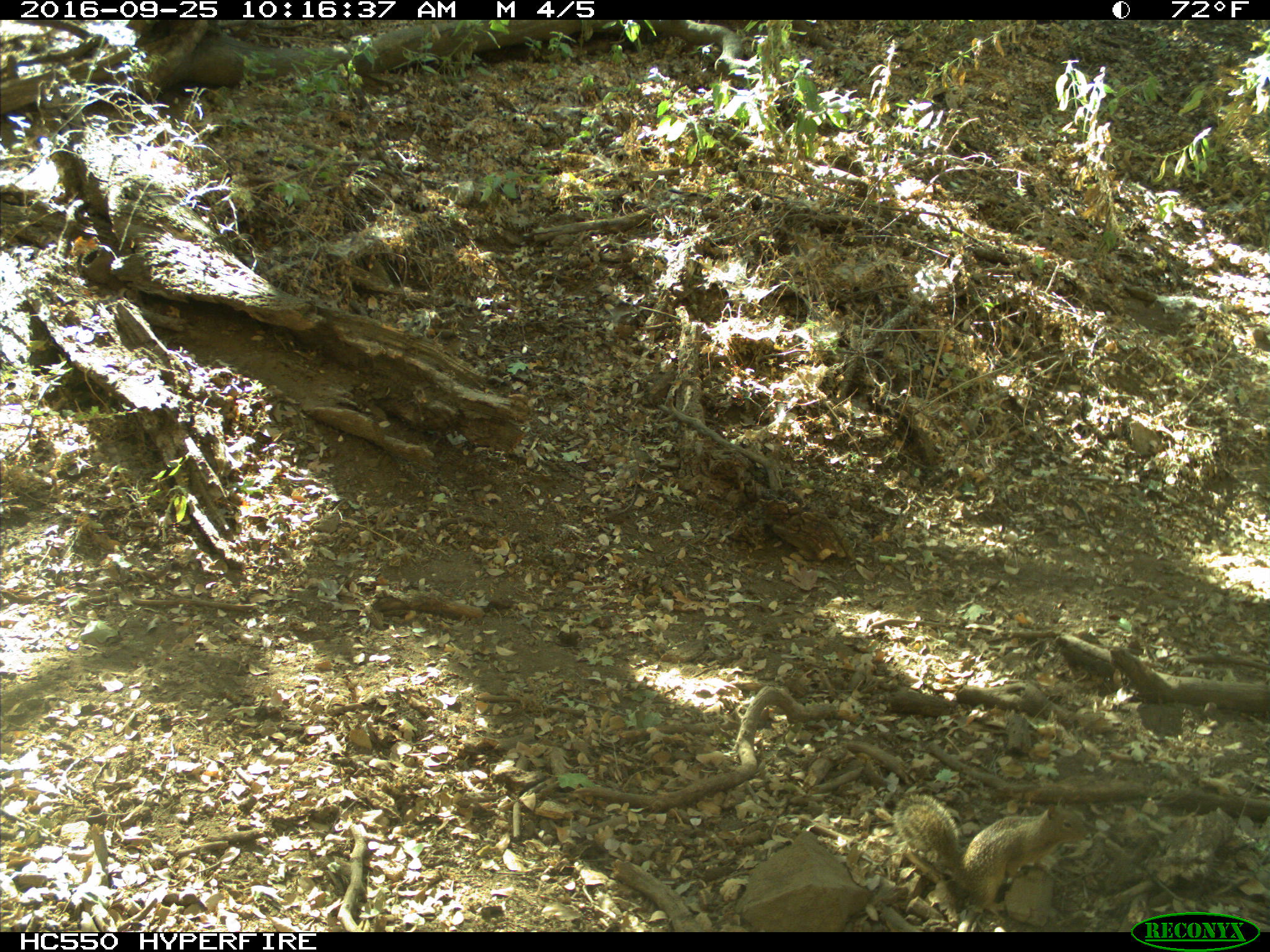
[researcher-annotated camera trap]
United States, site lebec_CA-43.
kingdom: Animalia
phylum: Chordata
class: Mammalia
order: Rodentia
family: Sciuridae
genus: Otospermophilus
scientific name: Otospermophilus beecheyi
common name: california ground squirrel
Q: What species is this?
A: Otospermophilus beecheyi (california ground squirrel).